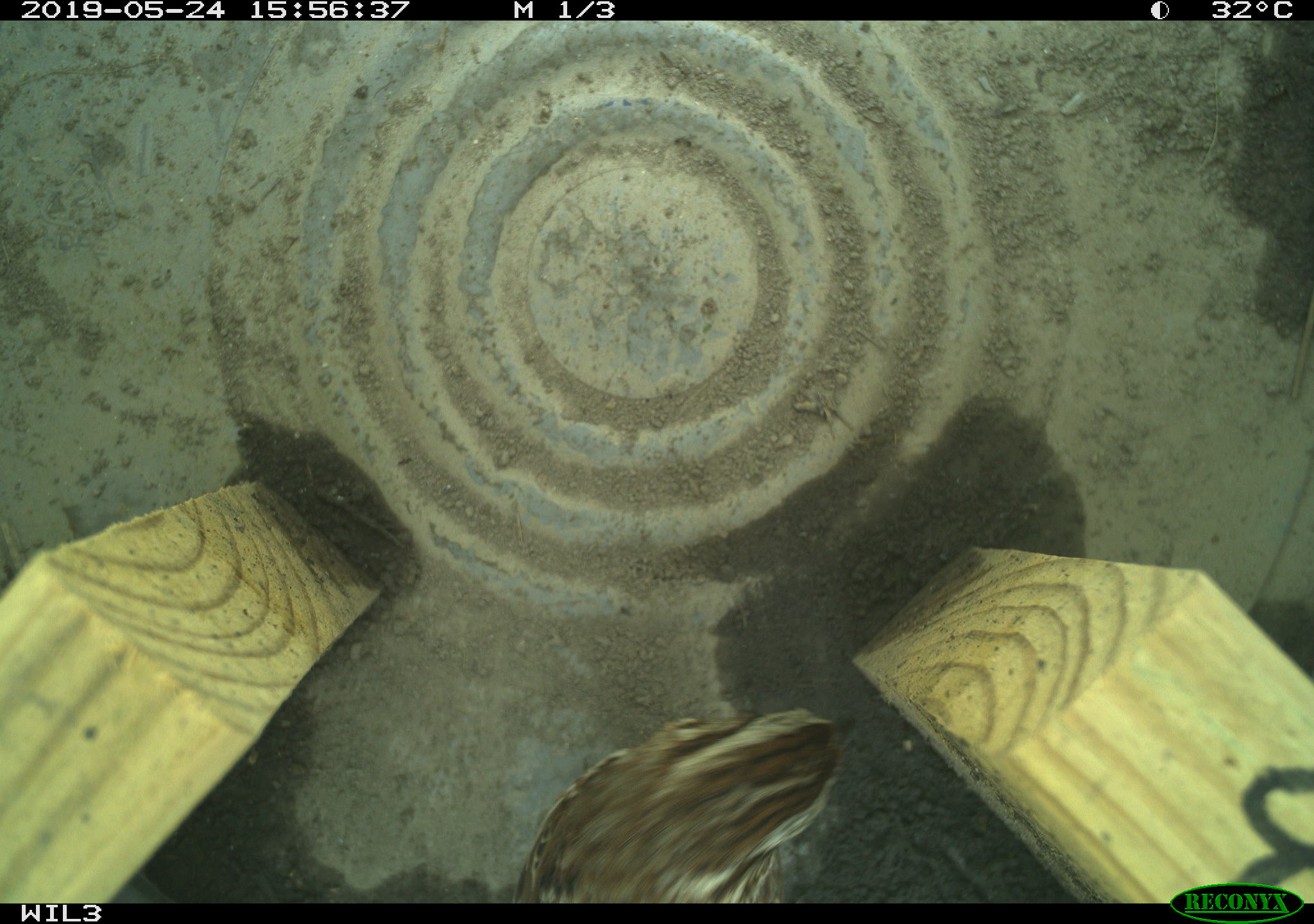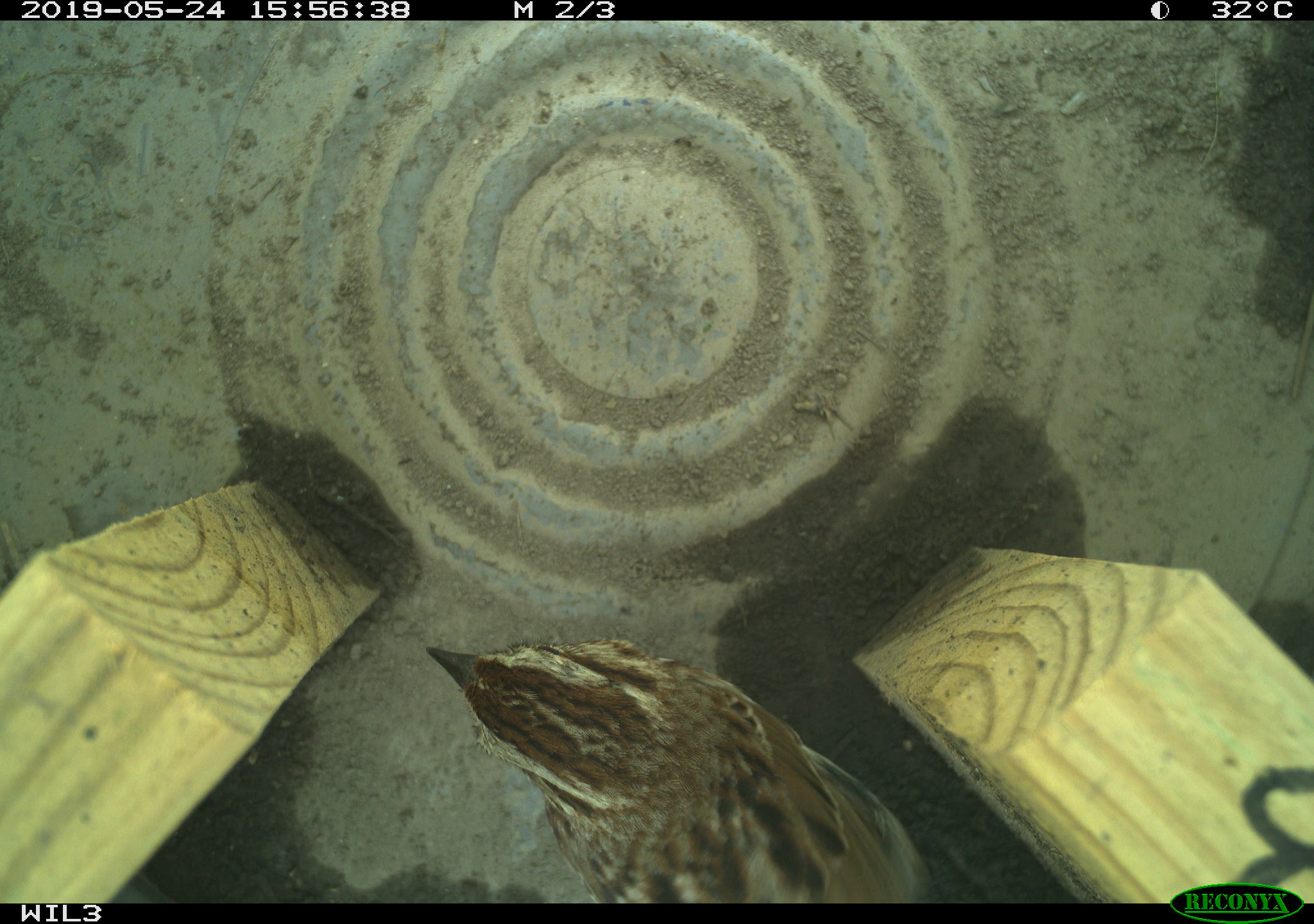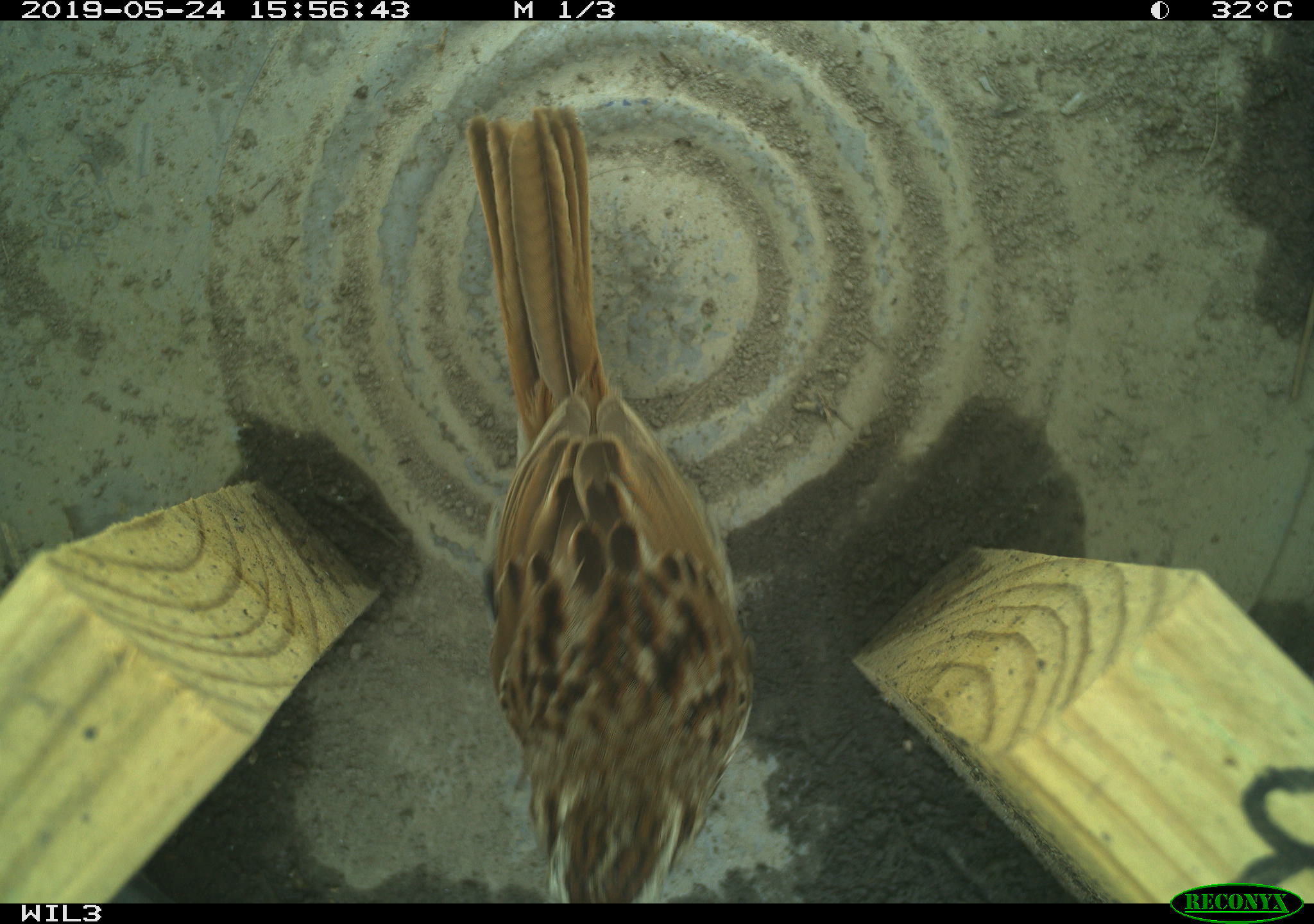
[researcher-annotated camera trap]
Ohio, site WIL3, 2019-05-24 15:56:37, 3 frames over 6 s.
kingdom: Animalia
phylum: Chordata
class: Aves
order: Passeriformes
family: Passerellidae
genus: Melospiza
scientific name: Melospiza melodia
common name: song sparrow